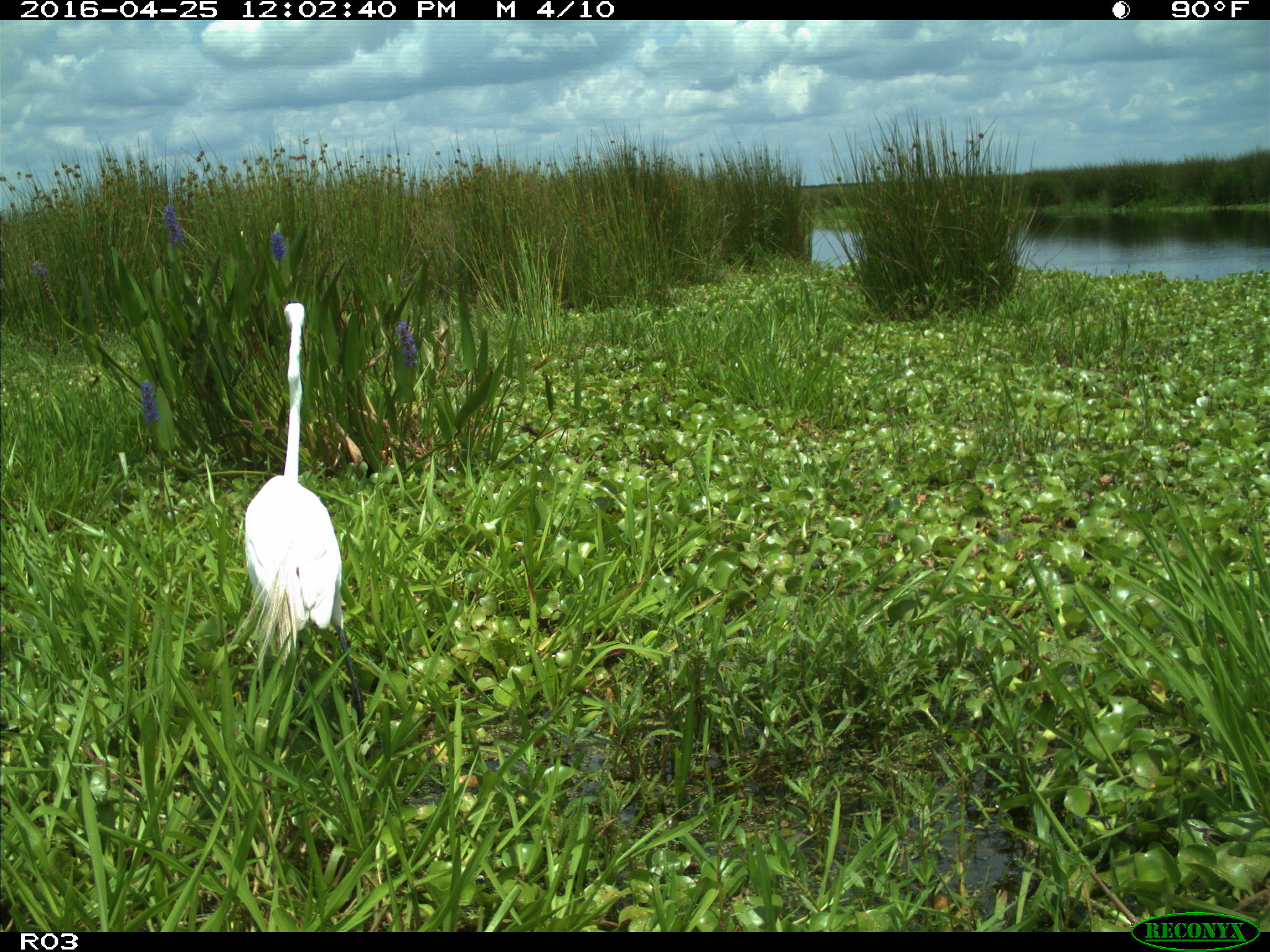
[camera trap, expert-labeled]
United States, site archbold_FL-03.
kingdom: Animalia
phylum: Chordata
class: Aves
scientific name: Aves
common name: birds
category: unidentified bird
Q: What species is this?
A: Unidentified bird (birds) (Aves).